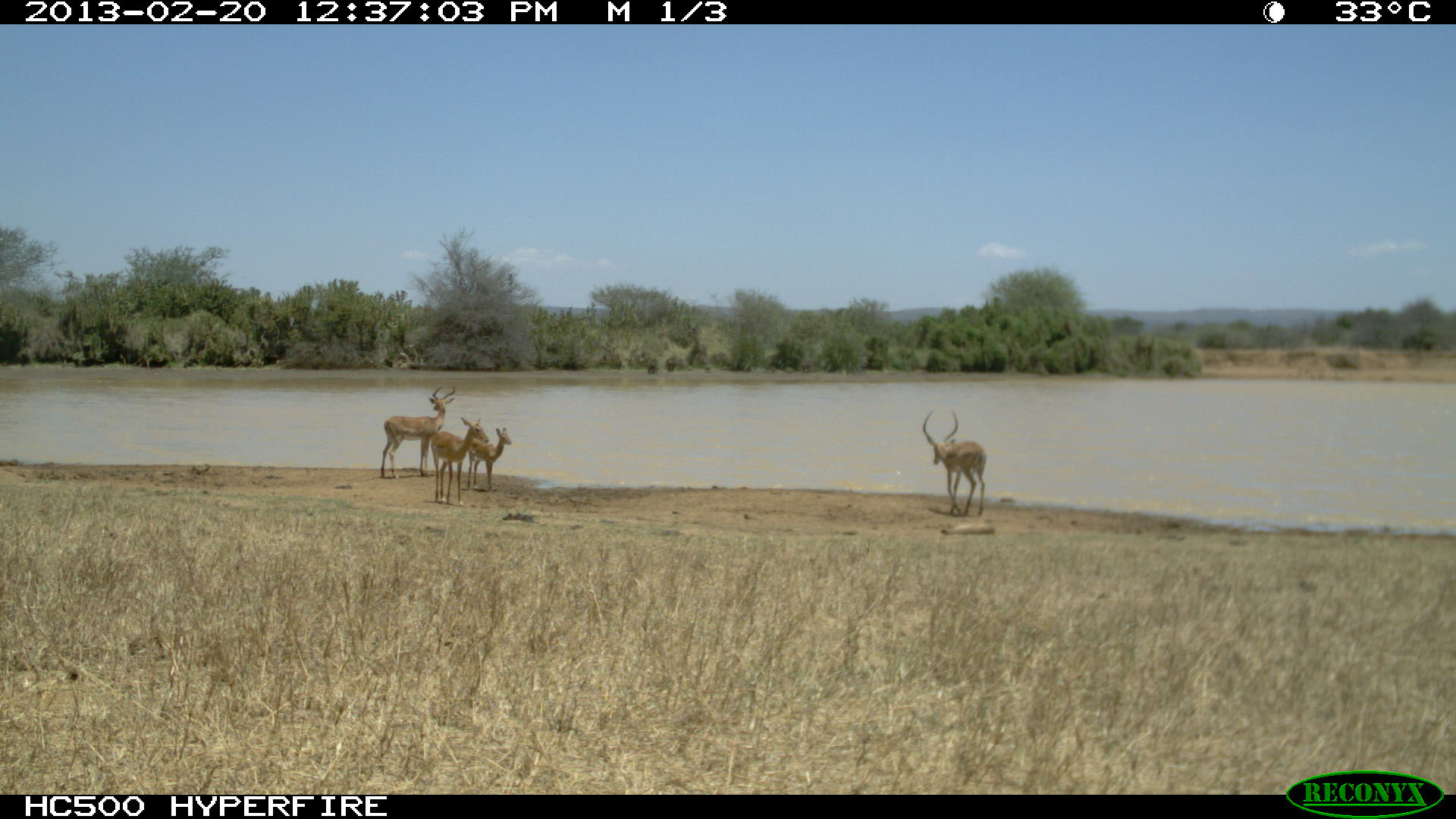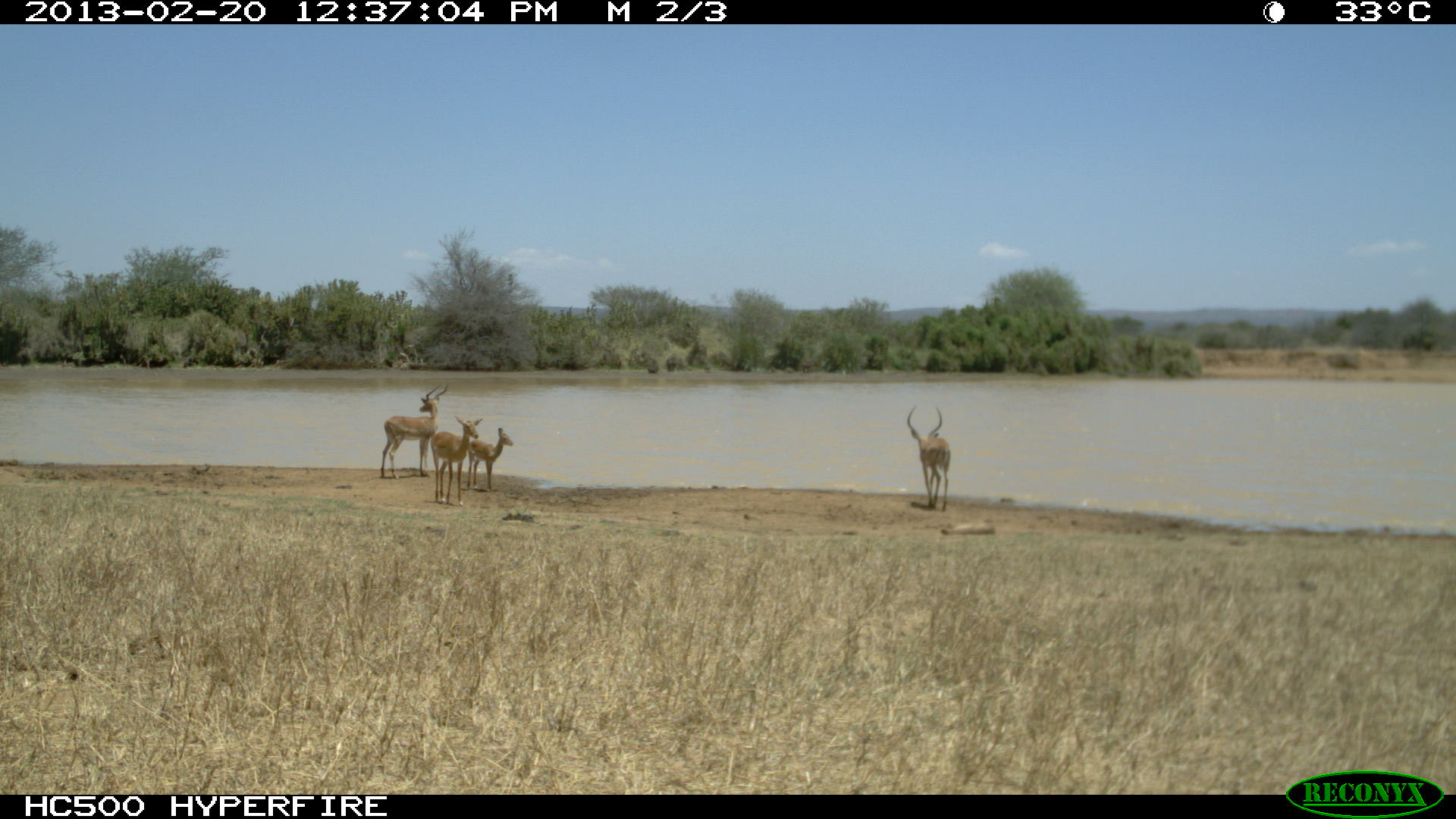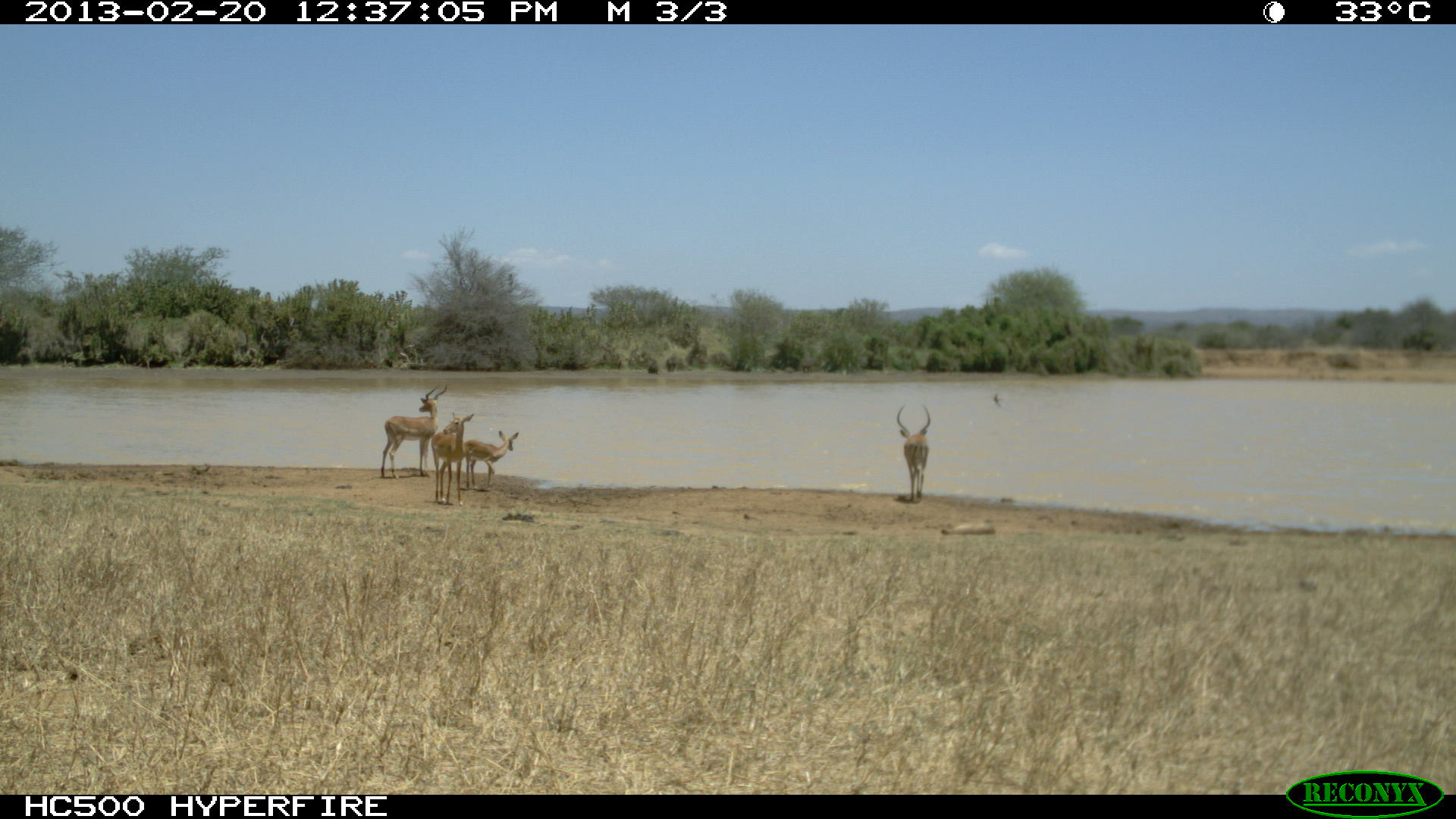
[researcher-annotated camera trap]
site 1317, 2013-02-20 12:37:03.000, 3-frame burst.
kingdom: Animalia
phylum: Chordata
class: Mammalia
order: Artiodactyla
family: Bovidae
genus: Aepyceros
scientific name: Aepyceros melampus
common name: impala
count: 4